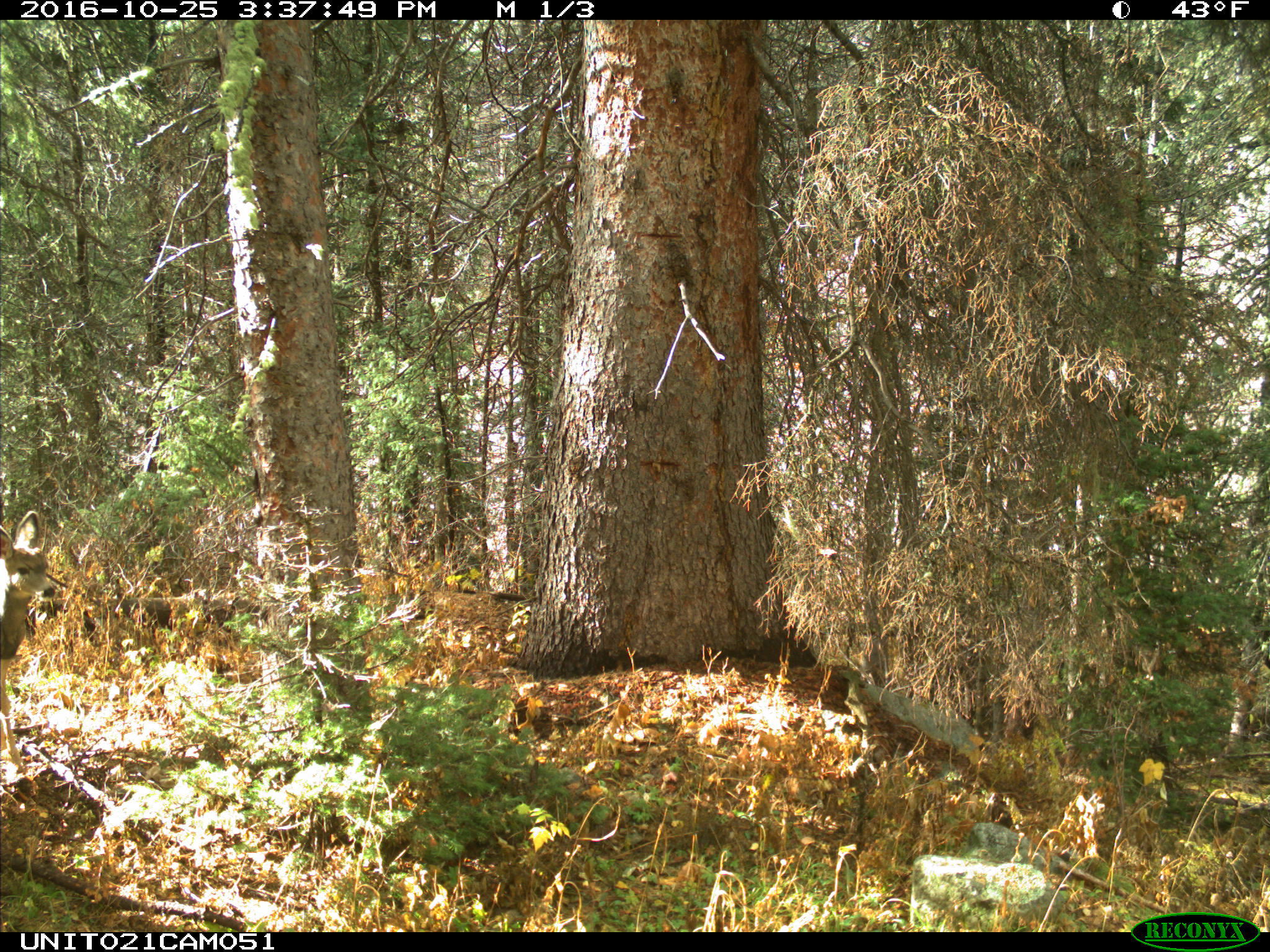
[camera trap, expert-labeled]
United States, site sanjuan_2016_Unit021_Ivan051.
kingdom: Animalia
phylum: Chordata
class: Mammalia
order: Artiodactyla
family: Cervidae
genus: Odocoileus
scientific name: Odocoileus hemionus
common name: mule deer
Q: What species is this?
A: Odocoileus hemionus (mule deer).